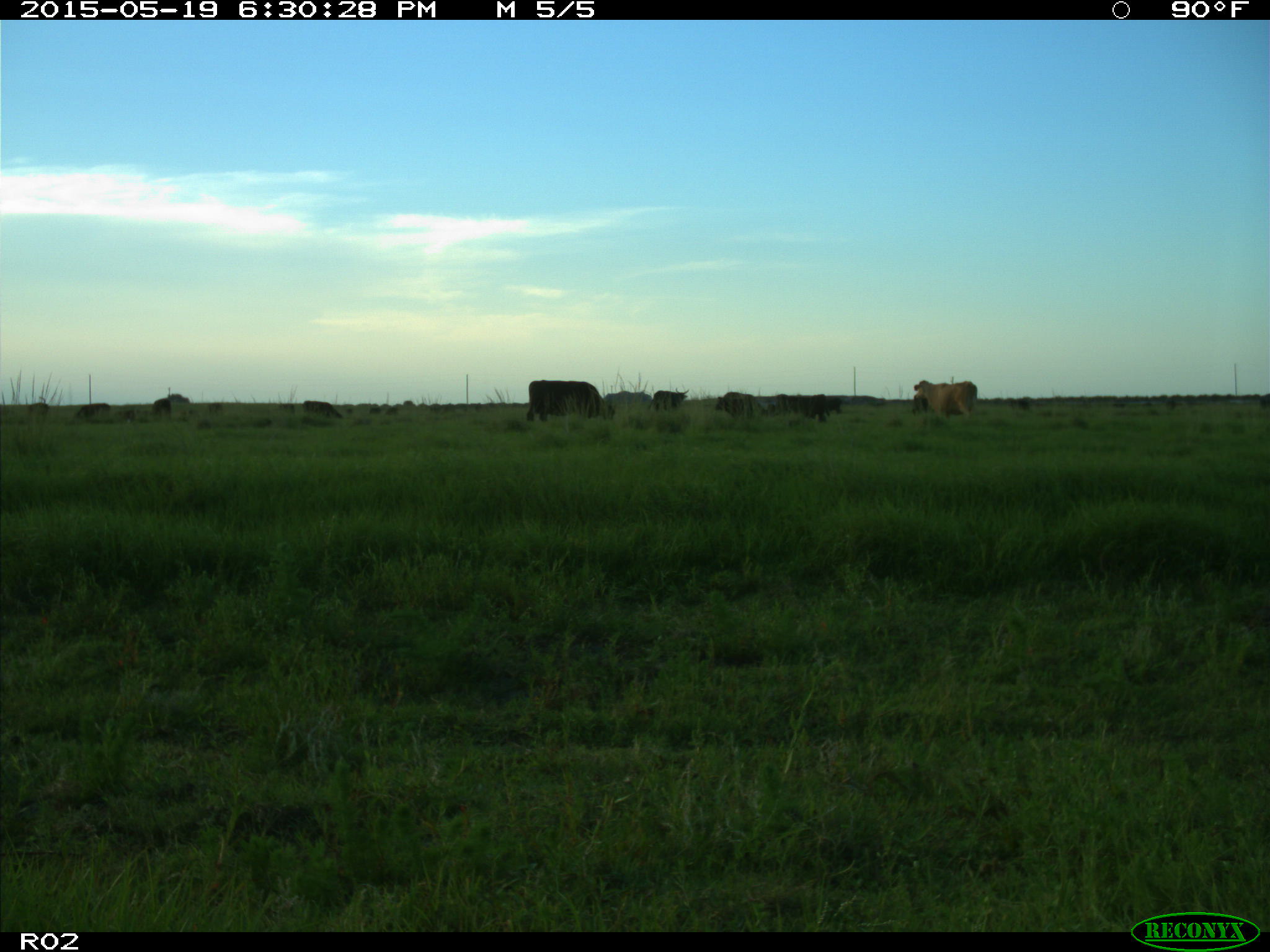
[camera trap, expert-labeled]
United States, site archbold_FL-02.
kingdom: Animalia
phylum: Chordata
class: Mammalia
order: Artiodactyla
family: Bovidae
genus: Bos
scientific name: Bos taurus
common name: domestic cow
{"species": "Bos taurus (domestic cow)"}